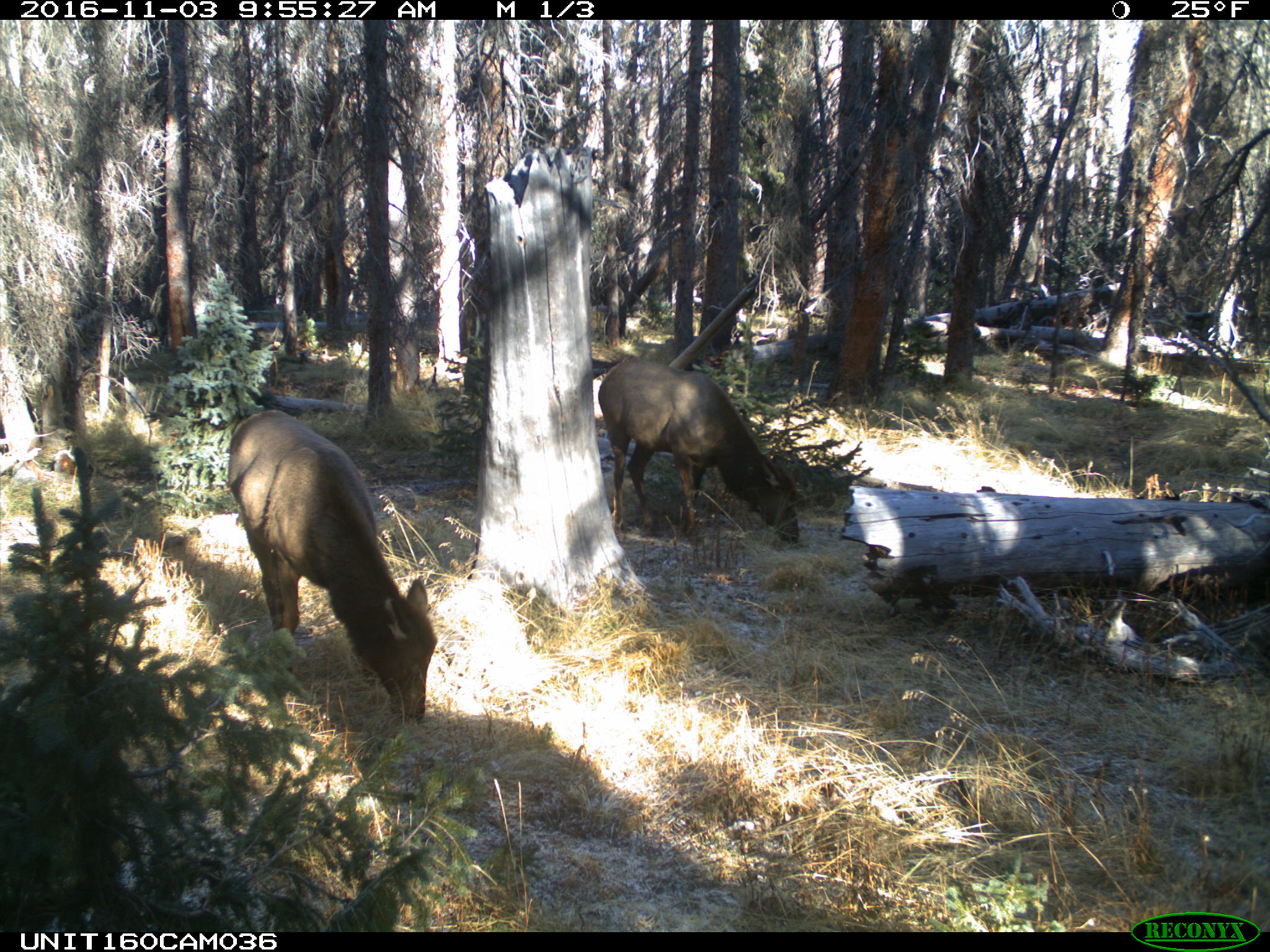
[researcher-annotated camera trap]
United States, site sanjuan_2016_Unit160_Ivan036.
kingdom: Animalia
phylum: Chordata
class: Mammalia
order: Artiodactyla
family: Cervidae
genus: Cervus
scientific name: Cervus elaphus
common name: red deer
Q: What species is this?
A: Cervus elaphus (red deer).